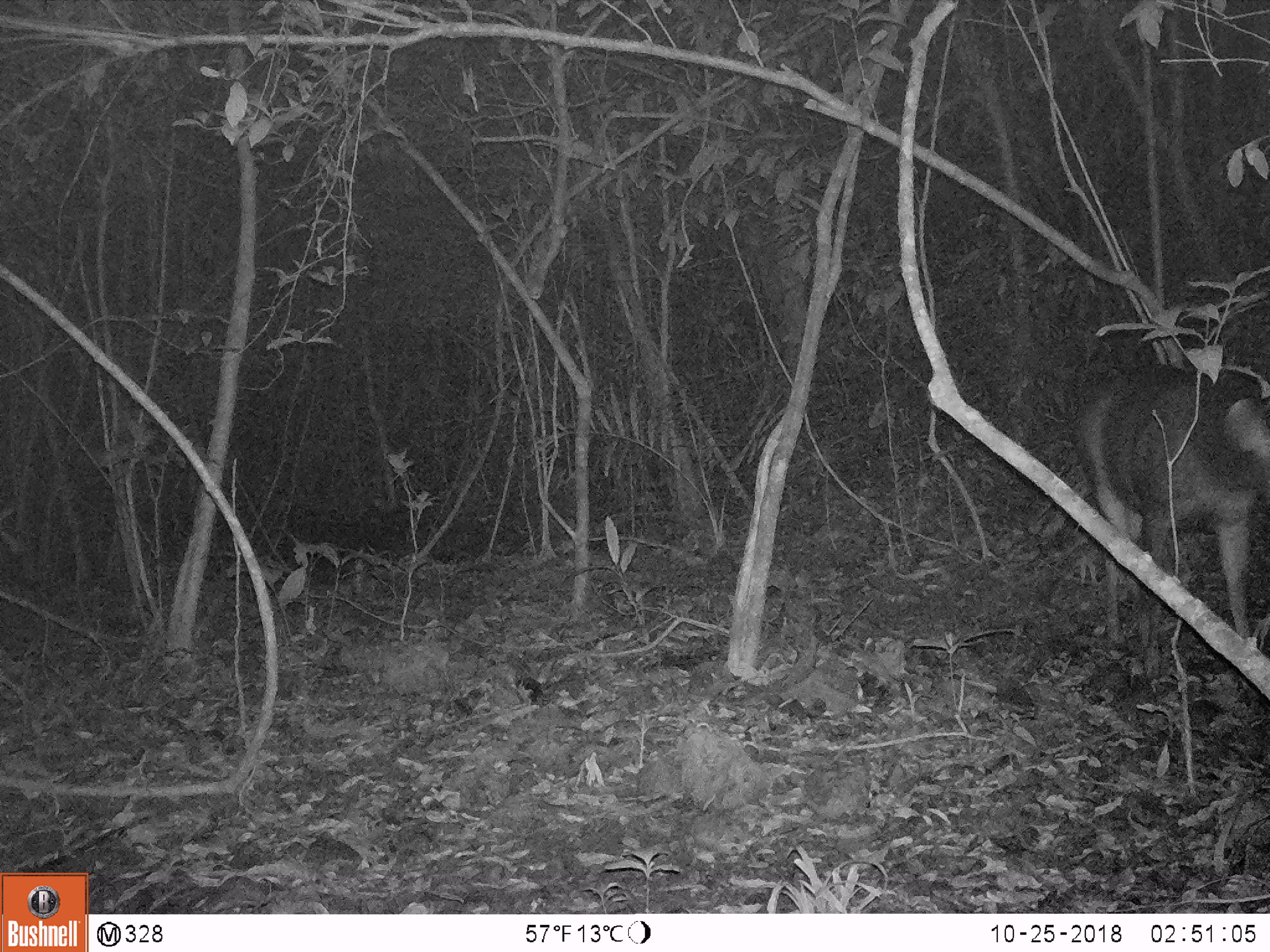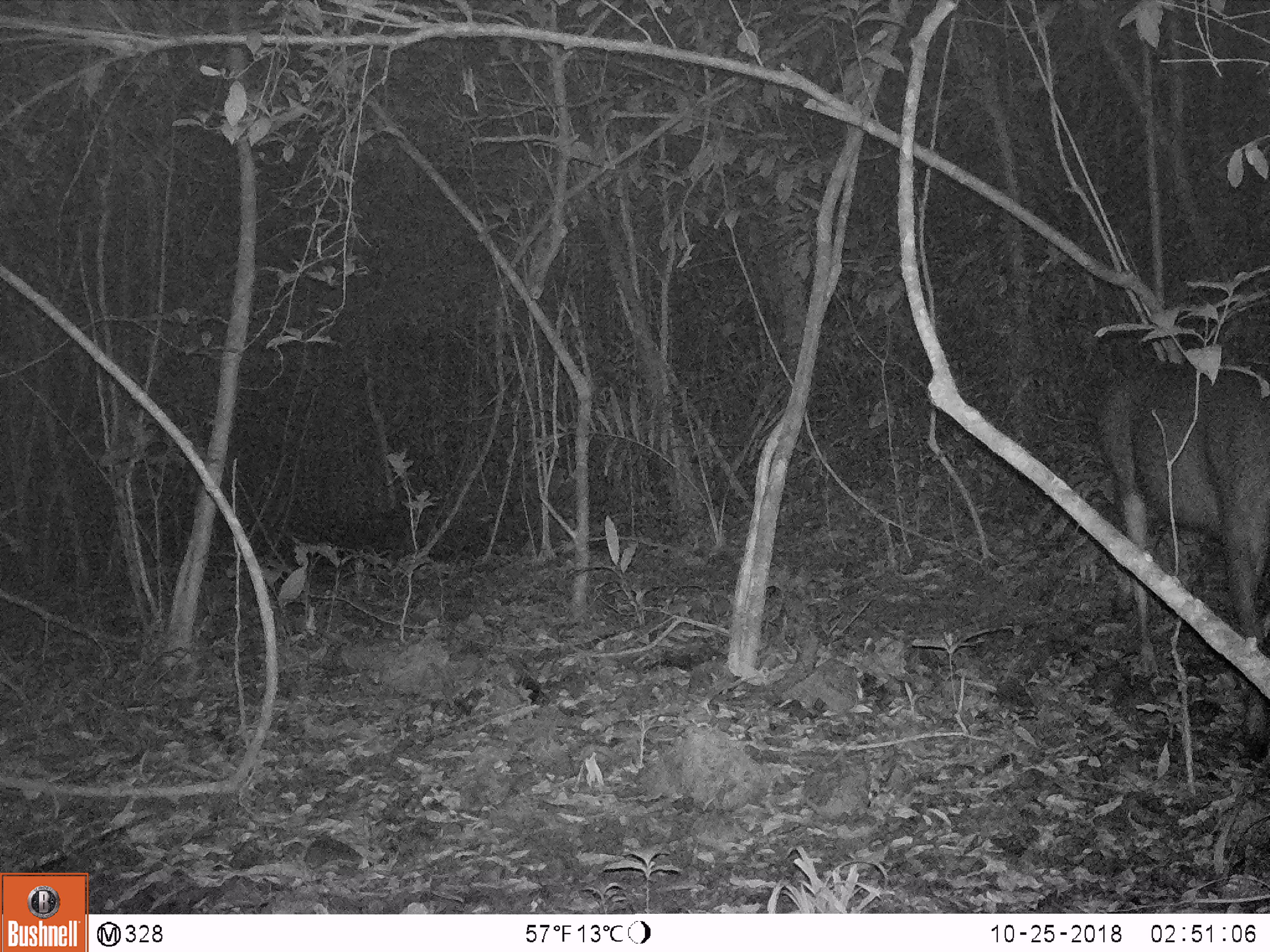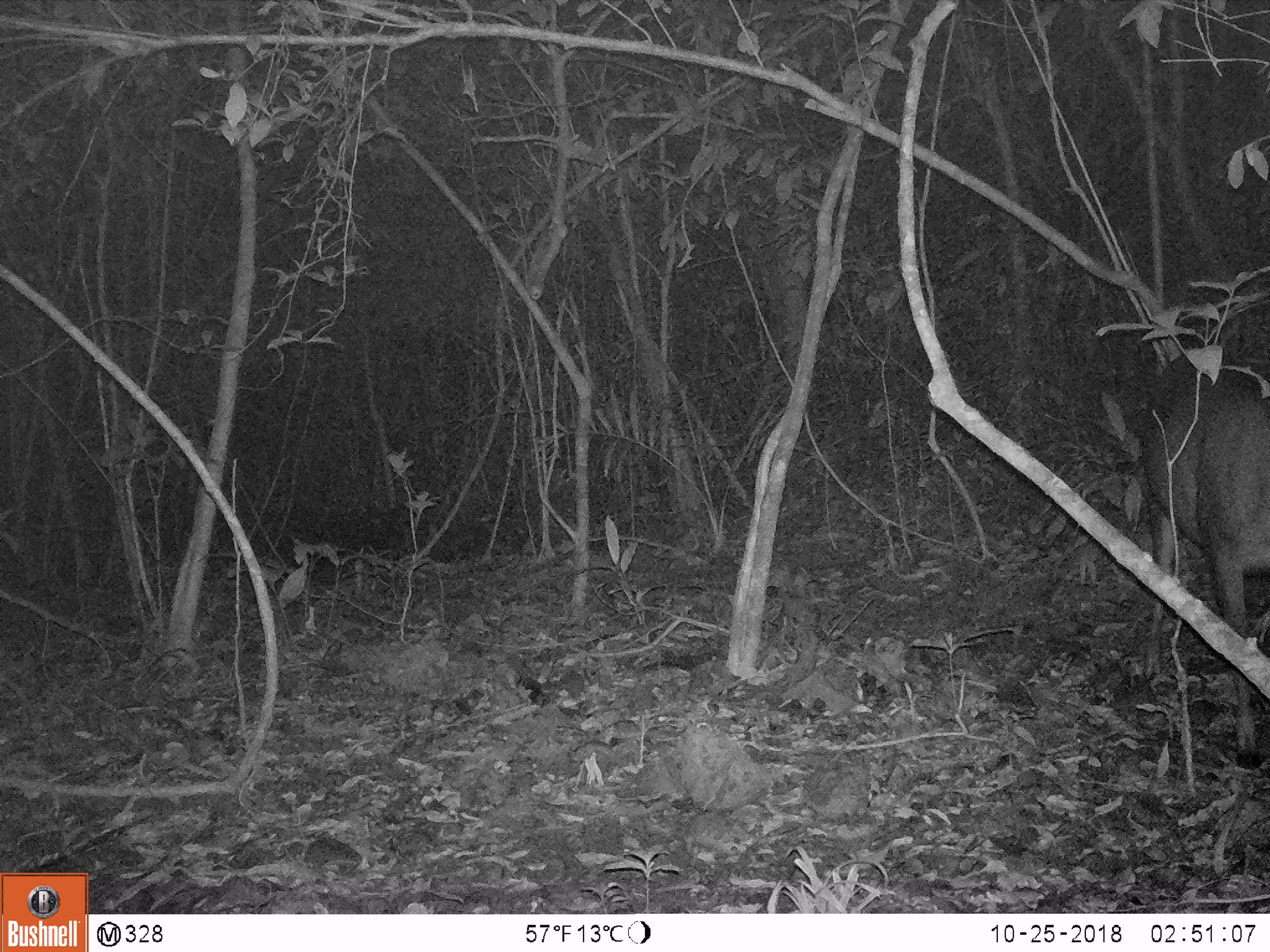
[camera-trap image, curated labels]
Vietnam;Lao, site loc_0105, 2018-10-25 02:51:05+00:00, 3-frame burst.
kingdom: Animalia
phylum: Chordata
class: Mammalia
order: Artiodactyla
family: Cervidae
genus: Rusa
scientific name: Rusa unicolor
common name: sambar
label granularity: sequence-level